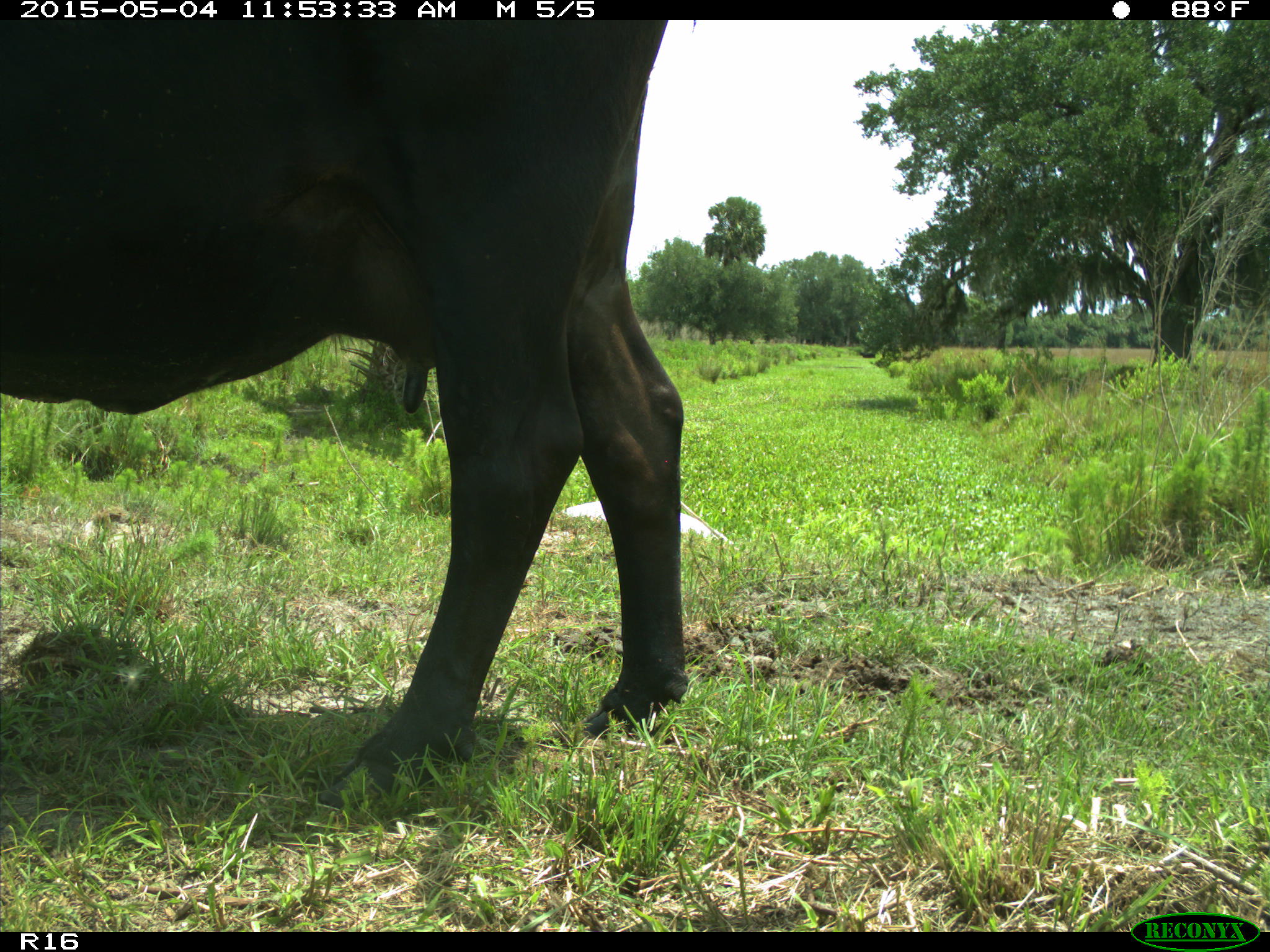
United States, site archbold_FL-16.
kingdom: Animalia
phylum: Chordata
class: Mammalia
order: Artiodactyla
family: Bovidae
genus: Bos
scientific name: Bos taurus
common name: domestic cow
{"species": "Bos taurus (domestic cow)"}